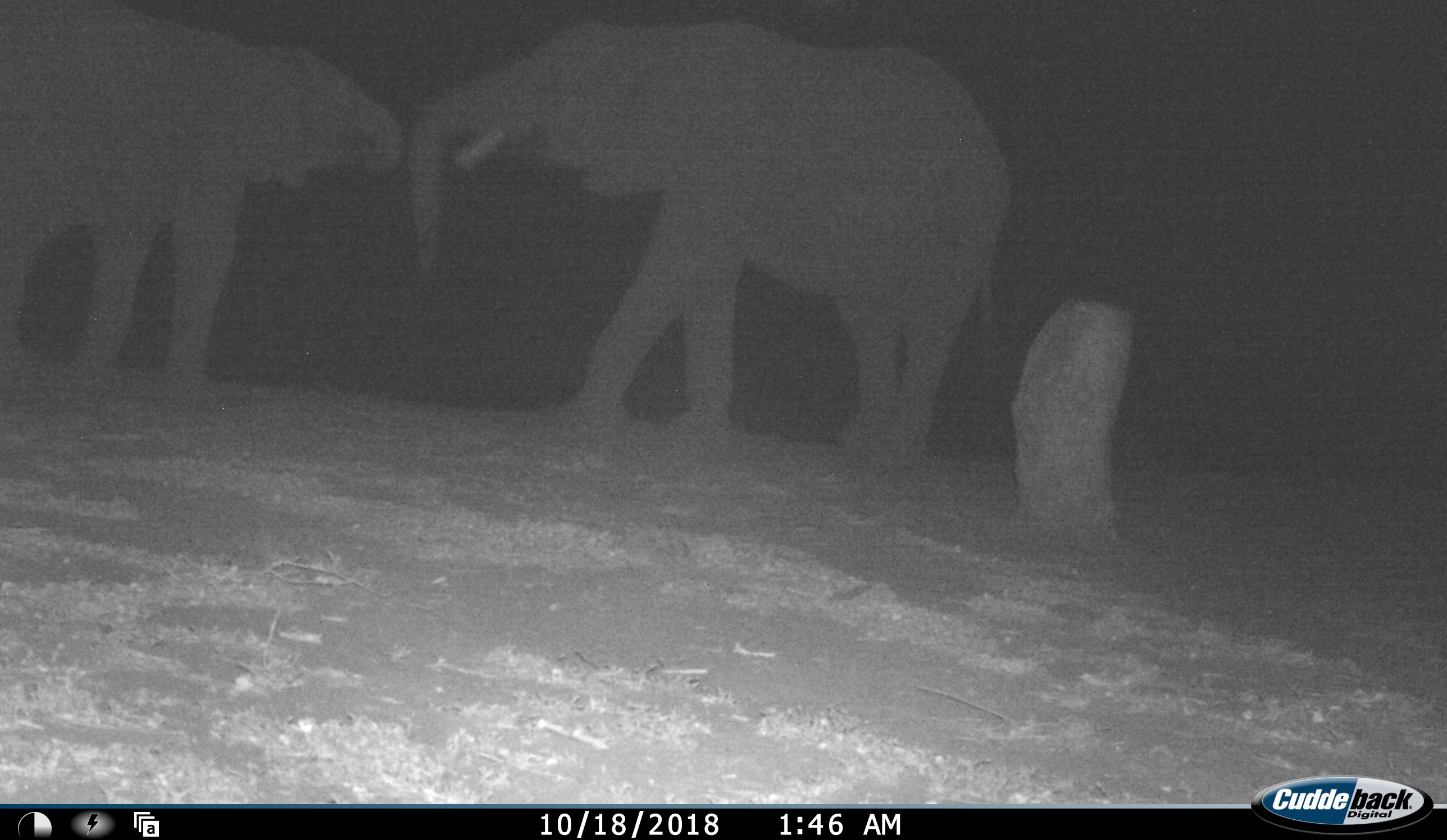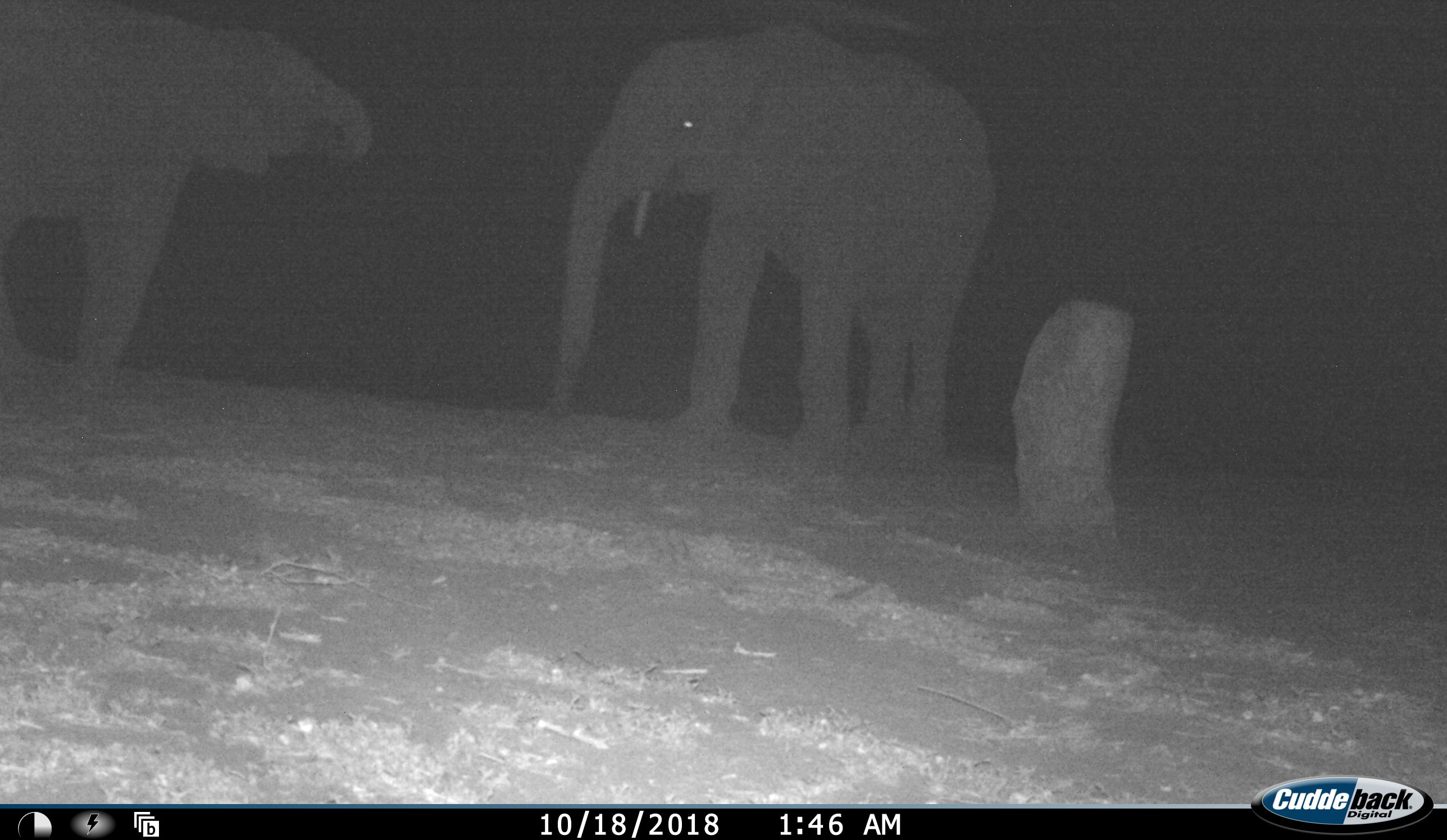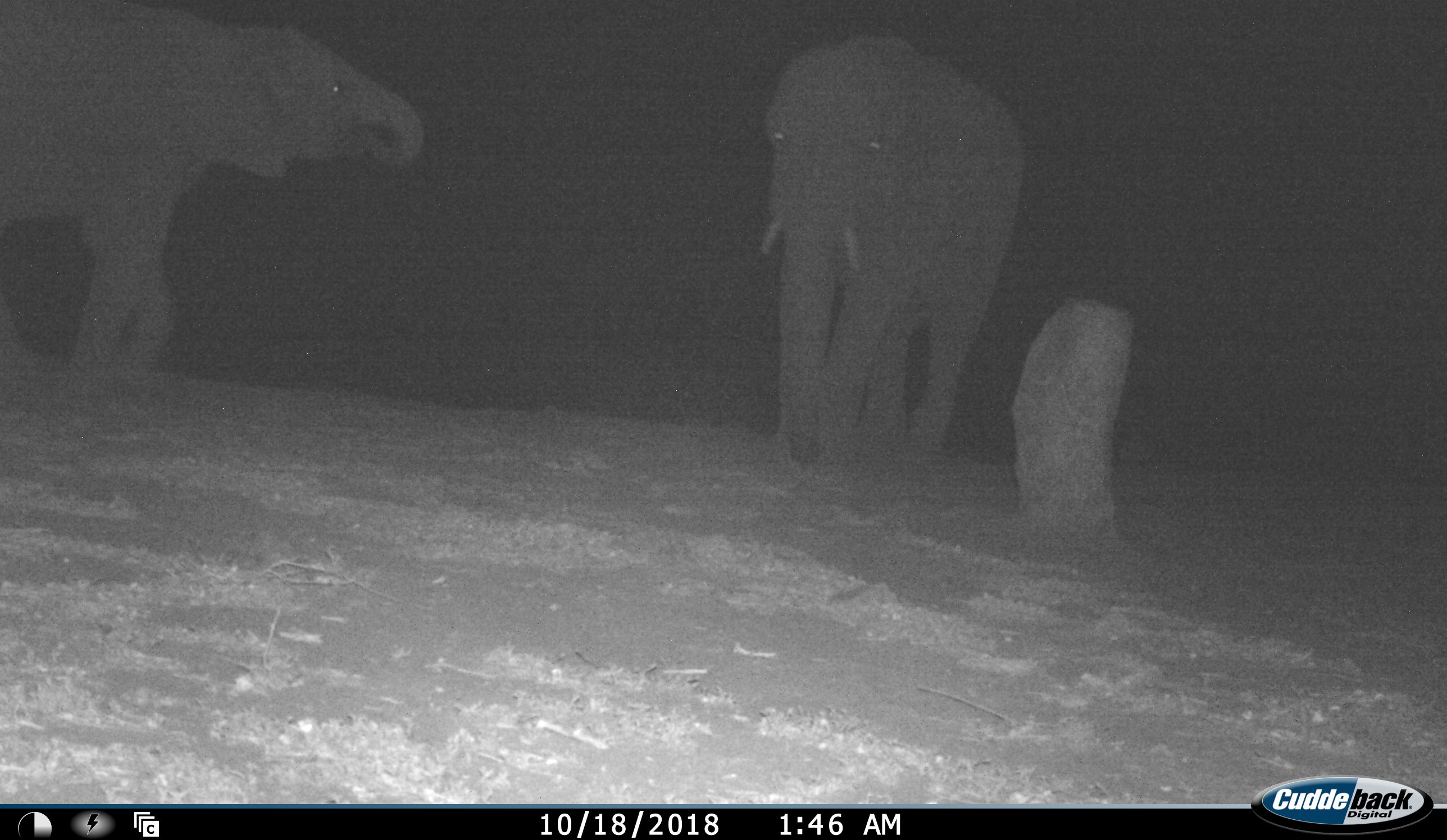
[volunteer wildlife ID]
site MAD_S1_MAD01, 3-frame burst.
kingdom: Animalia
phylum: Chordata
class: Mammalia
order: Proboscidea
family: Elephantidae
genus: Loxodonta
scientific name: Loxodonta africana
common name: african bush elephant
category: elephant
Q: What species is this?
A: Elephant (african bush elephant) (Loxodonta africana).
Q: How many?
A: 2.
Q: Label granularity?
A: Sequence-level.